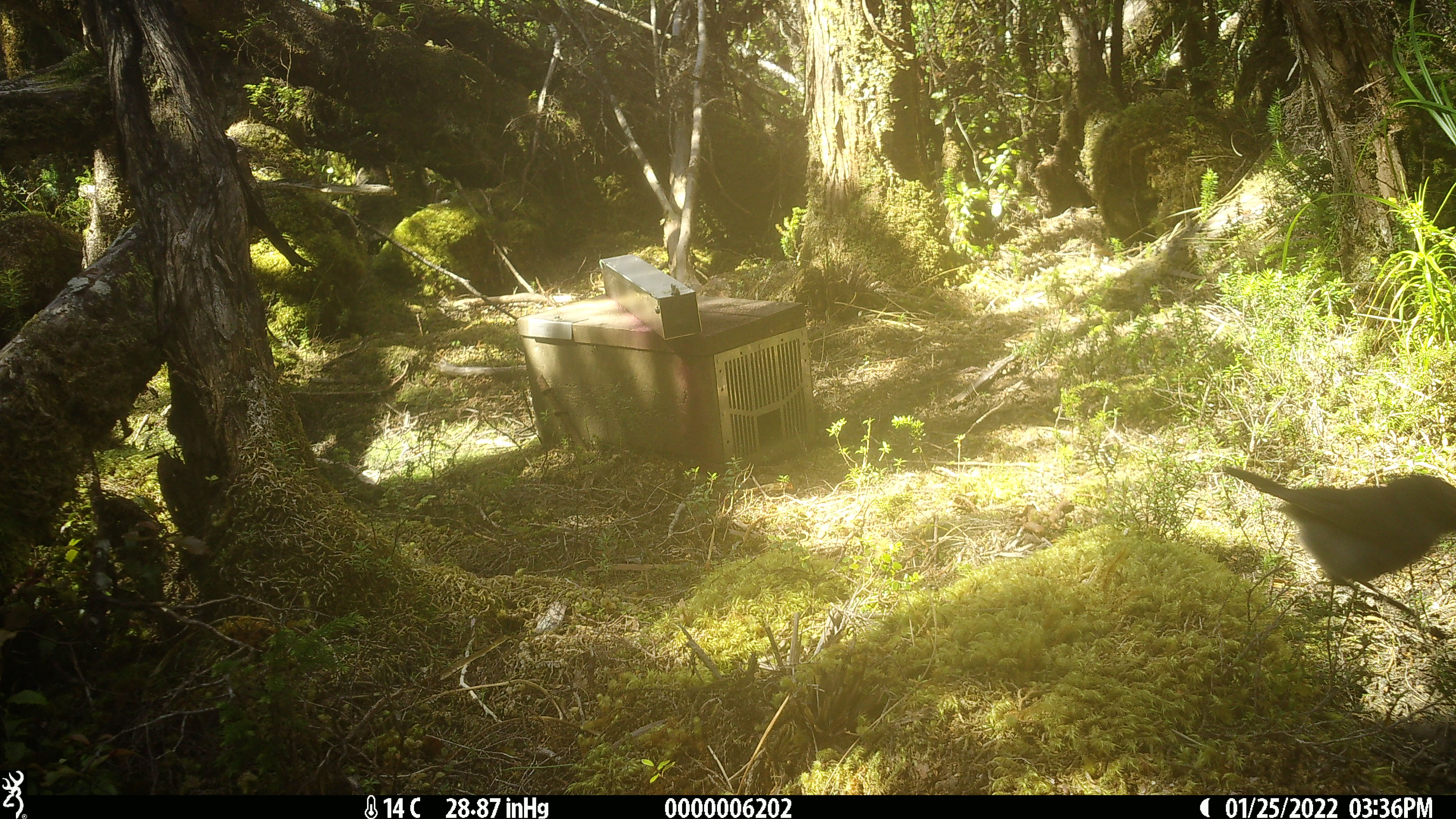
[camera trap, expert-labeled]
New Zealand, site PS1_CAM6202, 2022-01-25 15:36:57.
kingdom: Animalia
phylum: Chordata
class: Aves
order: Passeriformes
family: Petroicidae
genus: Petroica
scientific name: Petroica australis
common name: new zealand robin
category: robin